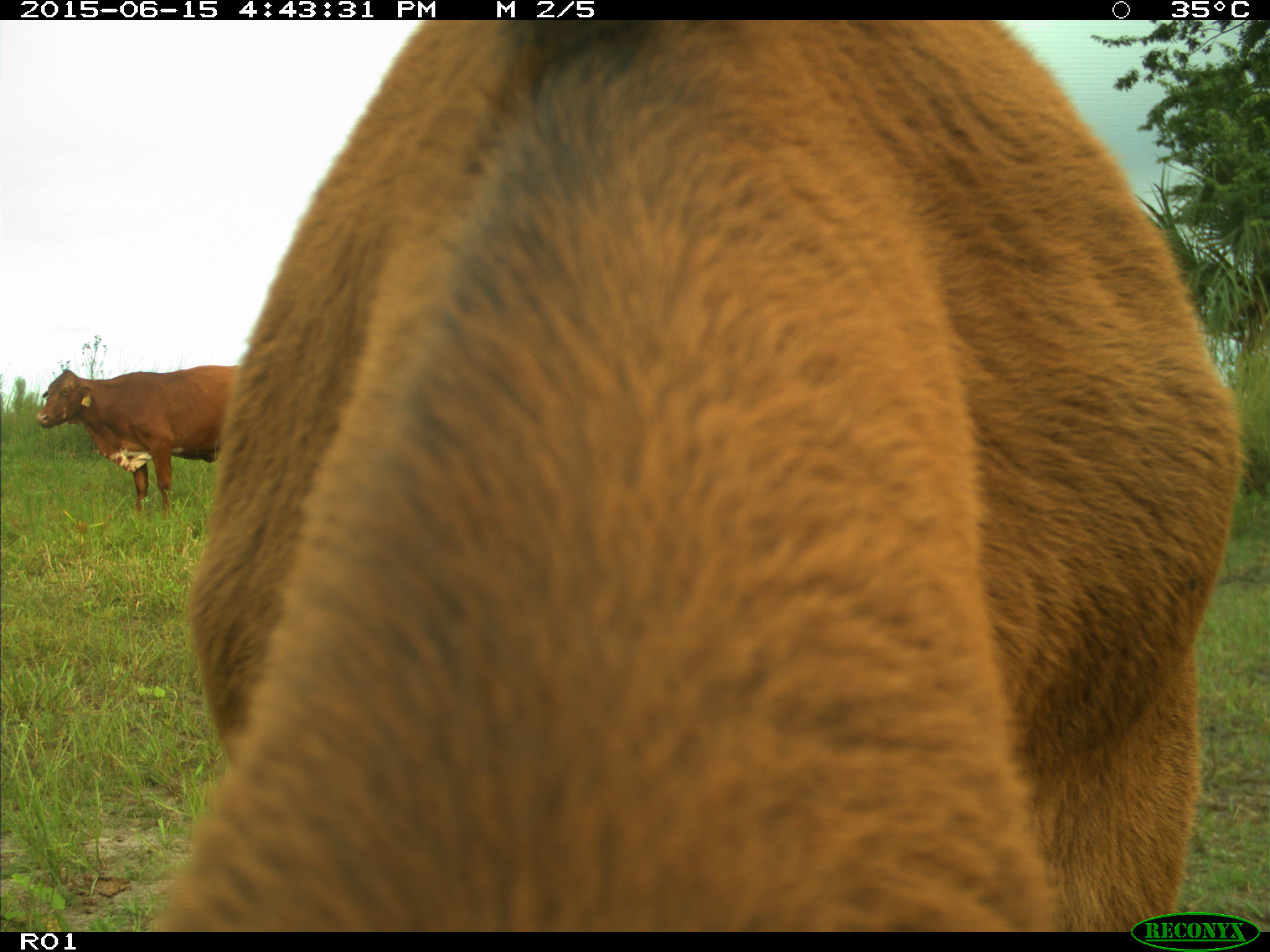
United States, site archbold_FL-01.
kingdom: Animalia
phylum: Chordata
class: Mammalia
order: Artiodactyla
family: Bovidae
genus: Bos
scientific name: Bos taurus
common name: domestic cow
Bos taurus (domestic cow).